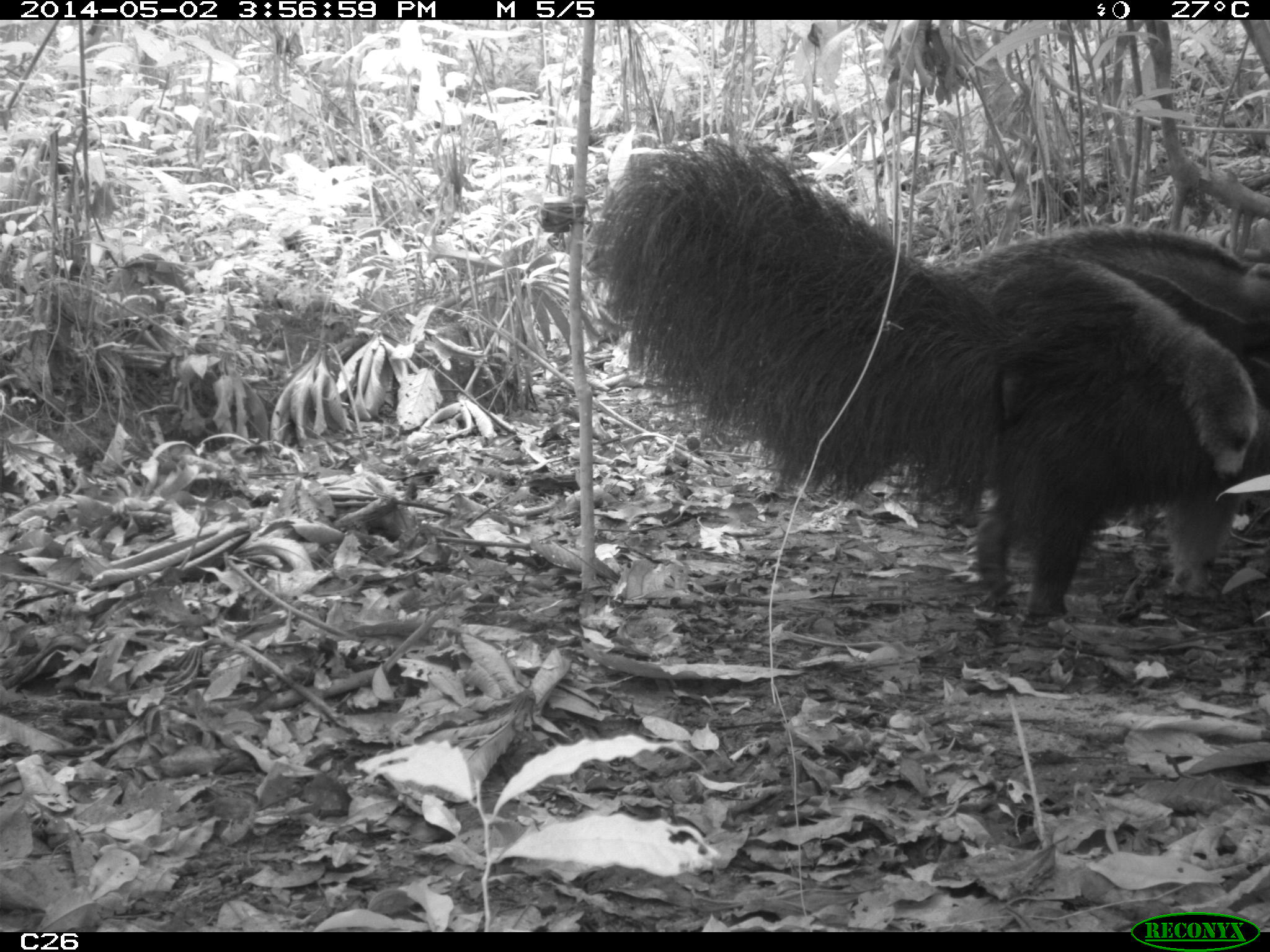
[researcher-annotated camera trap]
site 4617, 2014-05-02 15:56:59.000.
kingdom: Animalia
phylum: Chordata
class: Mammalia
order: Pilosa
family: Myrmecophagidae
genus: Myrmecophaga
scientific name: Myrmecophaga tridactyla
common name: giant anteater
Myrmecophaga tridactyla (giant anteater), count 3, age adult, sex female.